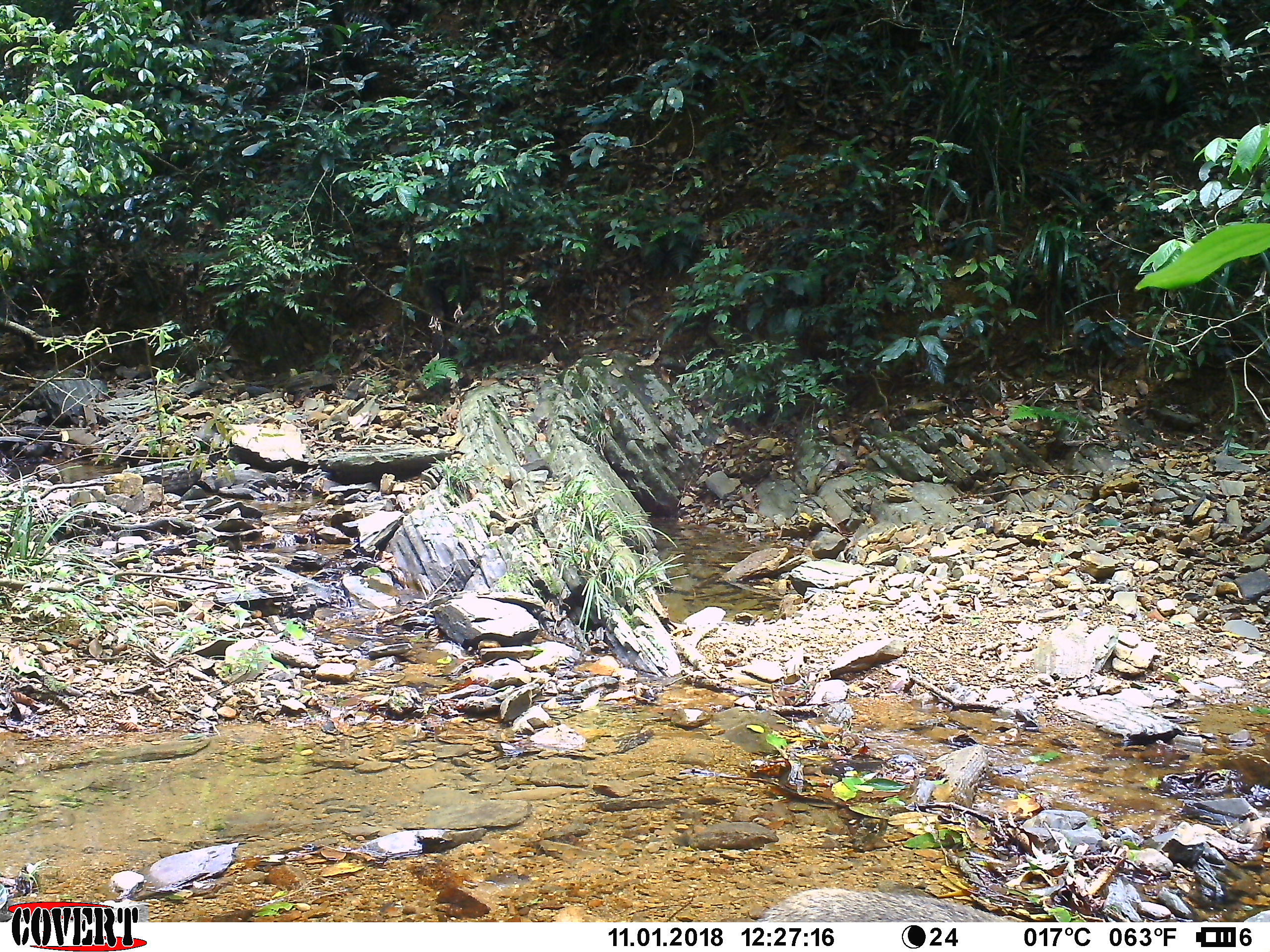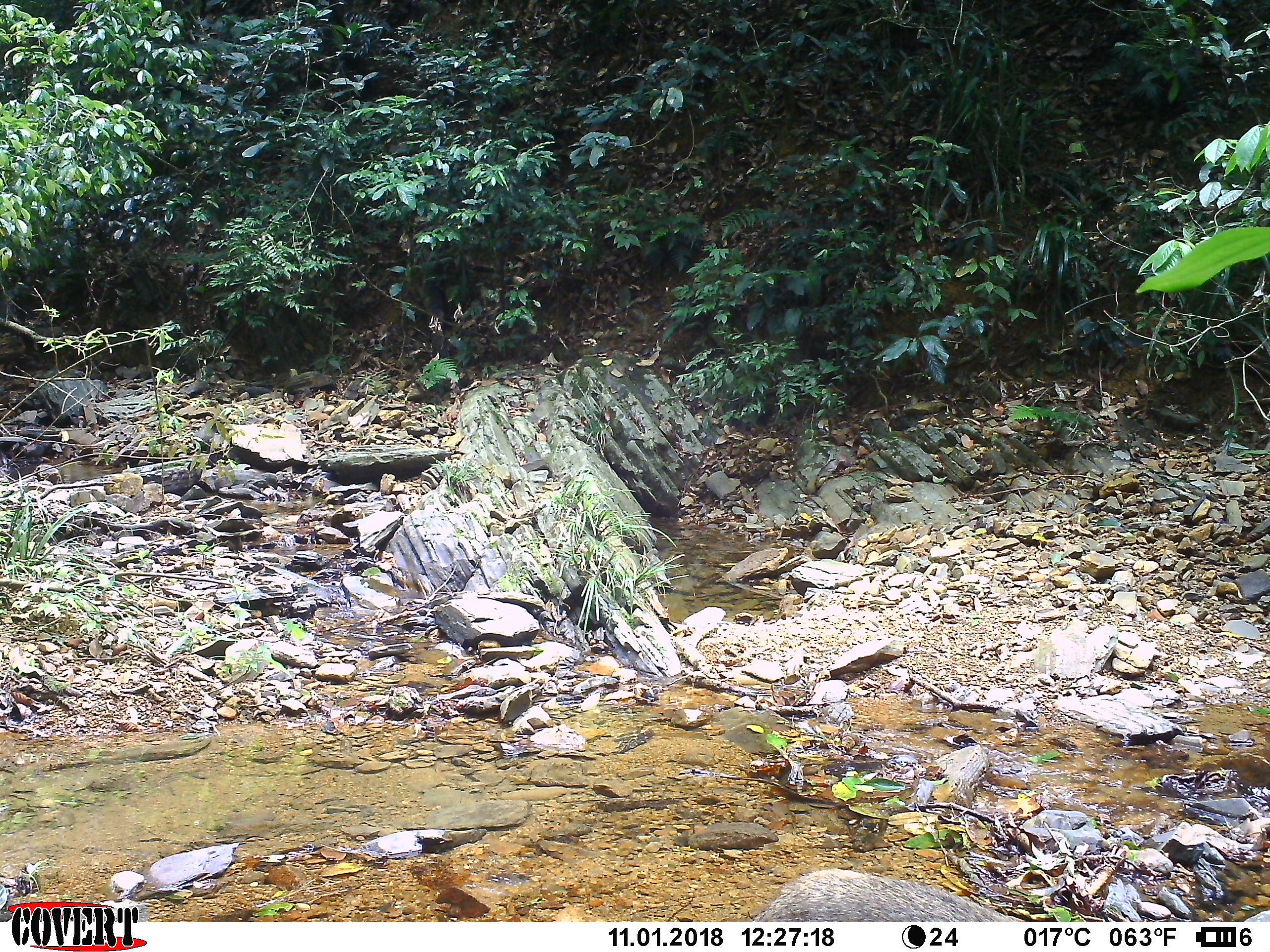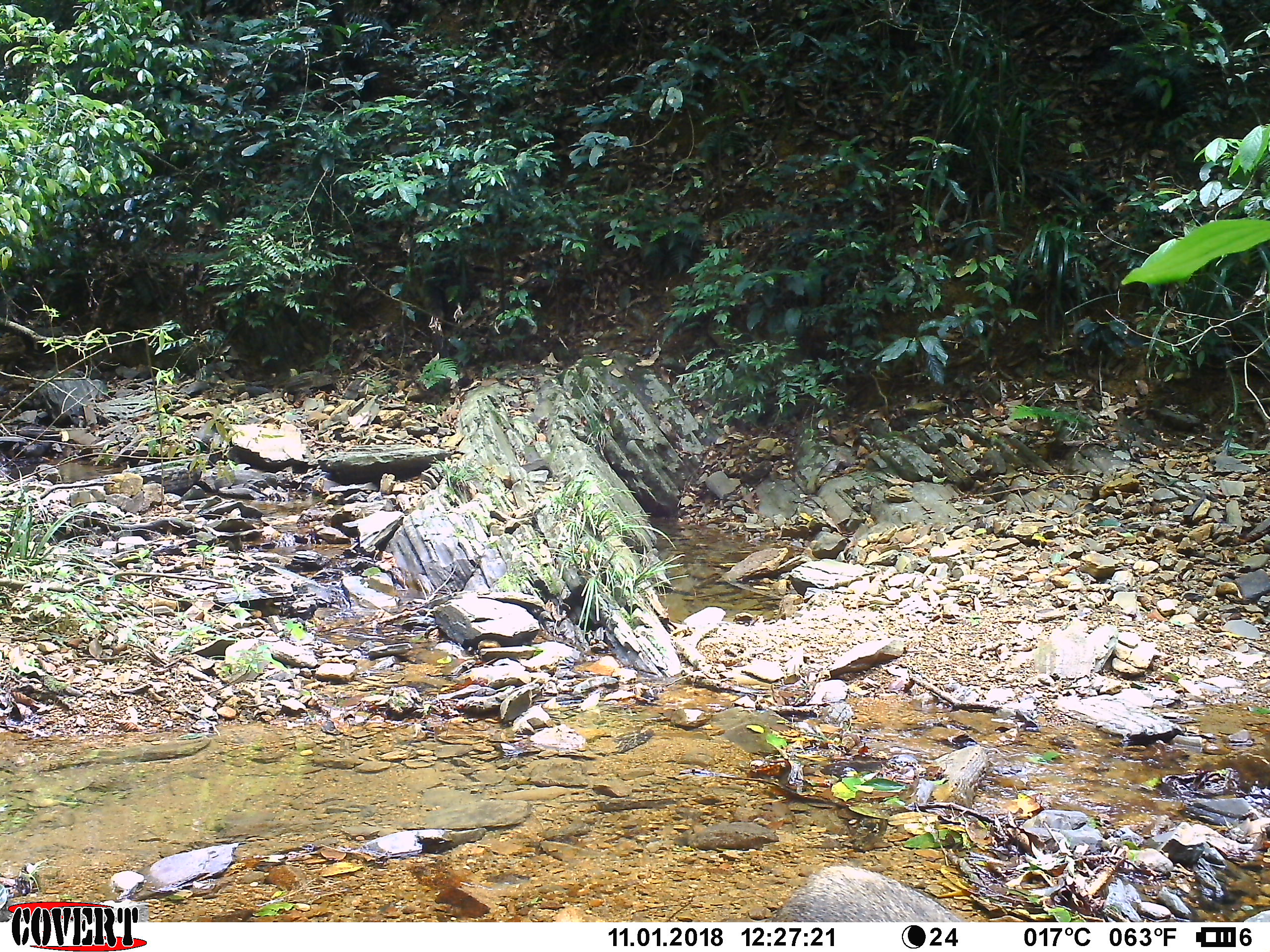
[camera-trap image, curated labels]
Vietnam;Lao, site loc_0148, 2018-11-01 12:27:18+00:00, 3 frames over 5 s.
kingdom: Animalia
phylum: Chordata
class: Mammalia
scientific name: Laurasiatheria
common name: ungulate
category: unidentified ungulates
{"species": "unidentified ungulates (ungulate) (Laurasiatheria)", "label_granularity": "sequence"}